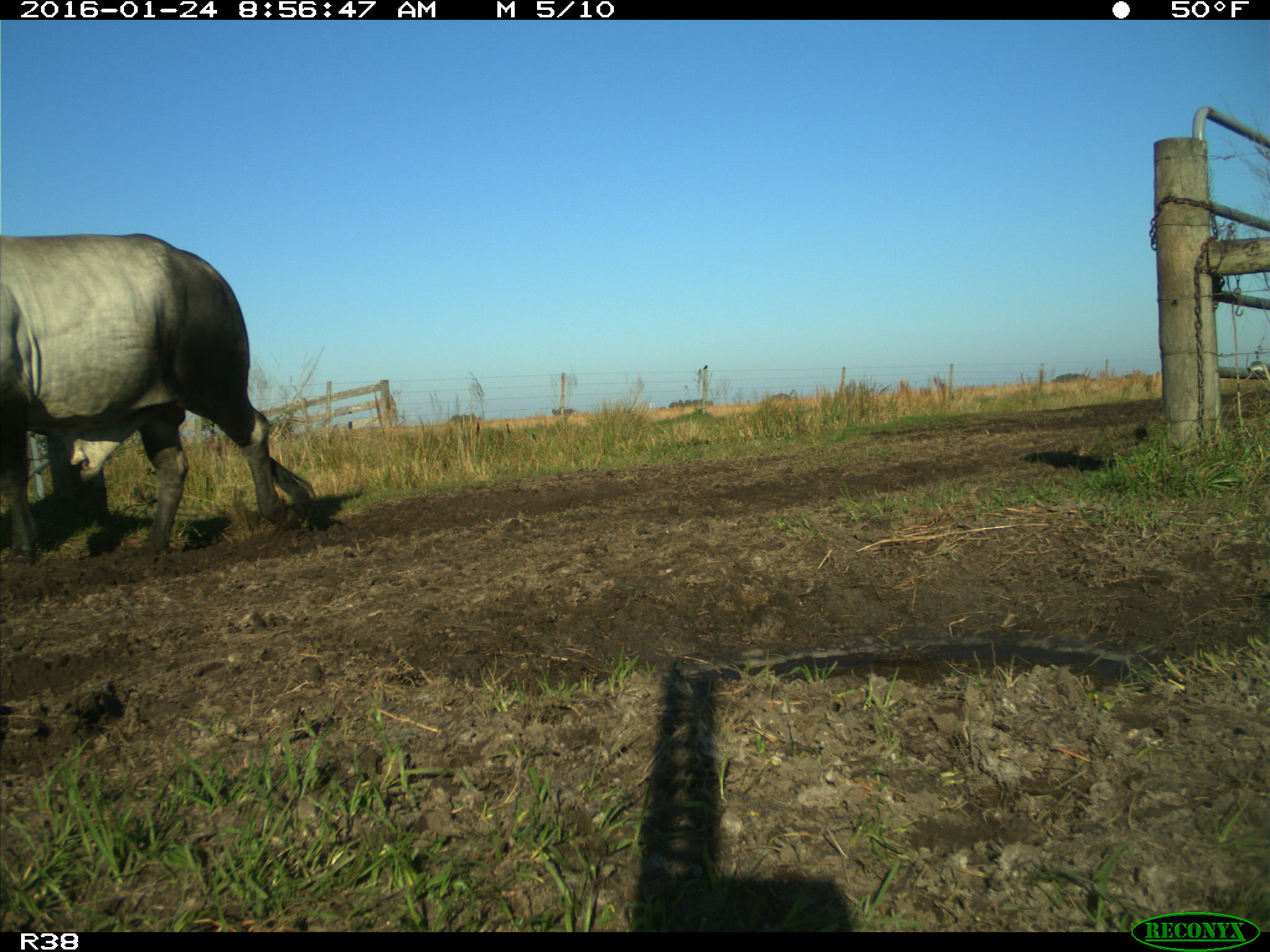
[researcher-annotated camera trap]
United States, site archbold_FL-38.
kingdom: Animalia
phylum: Chordata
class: Mammalia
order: Artiodactyla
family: Bovidae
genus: Bos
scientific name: Bos taurus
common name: domestic cow